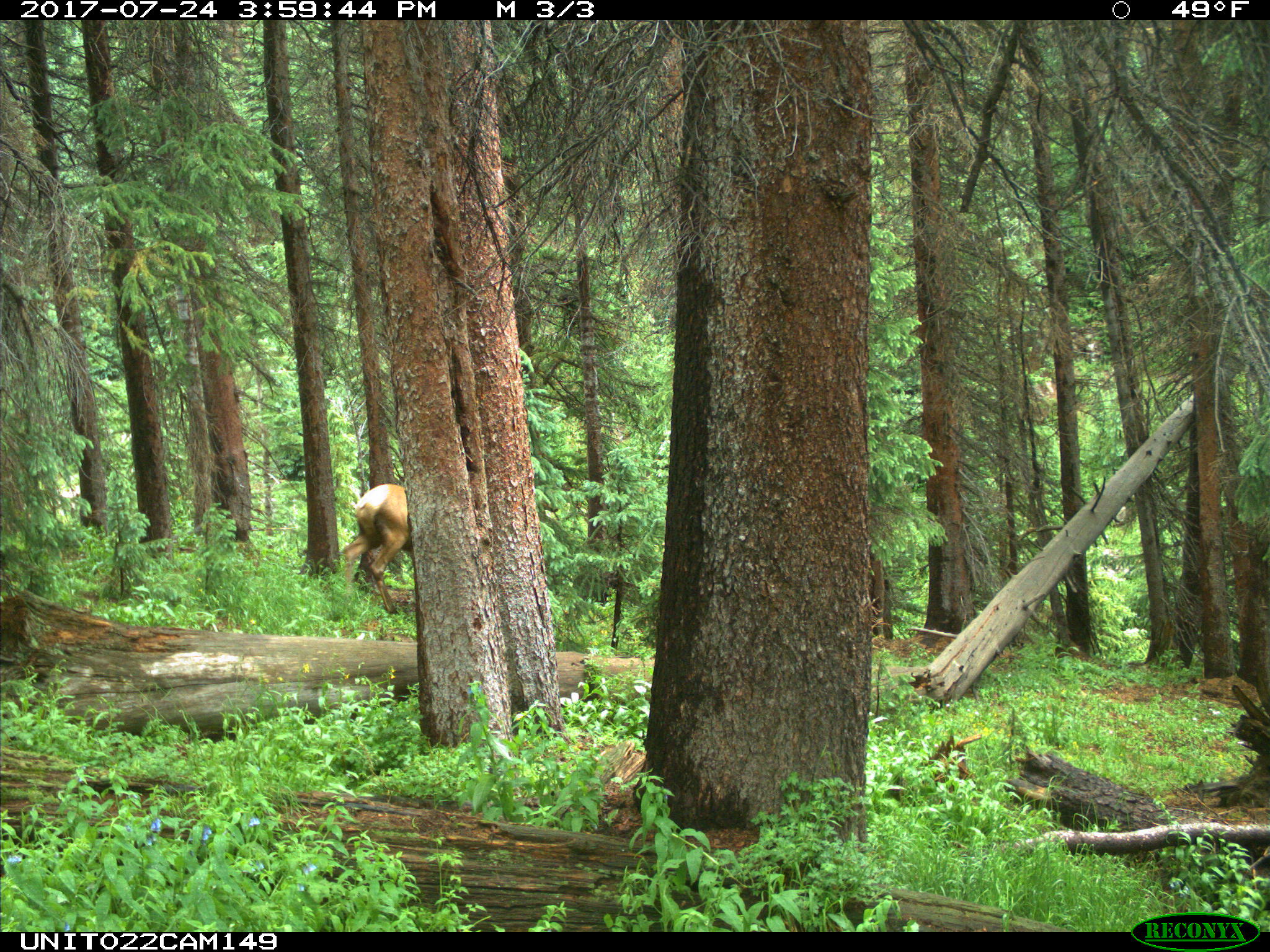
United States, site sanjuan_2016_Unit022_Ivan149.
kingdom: Animalia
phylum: Chordata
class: Mammalia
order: Artiodactyla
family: Cervidae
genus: Cervus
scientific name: Cervus elaphus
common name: red deer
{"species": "Cervus elaphus (red deer)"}